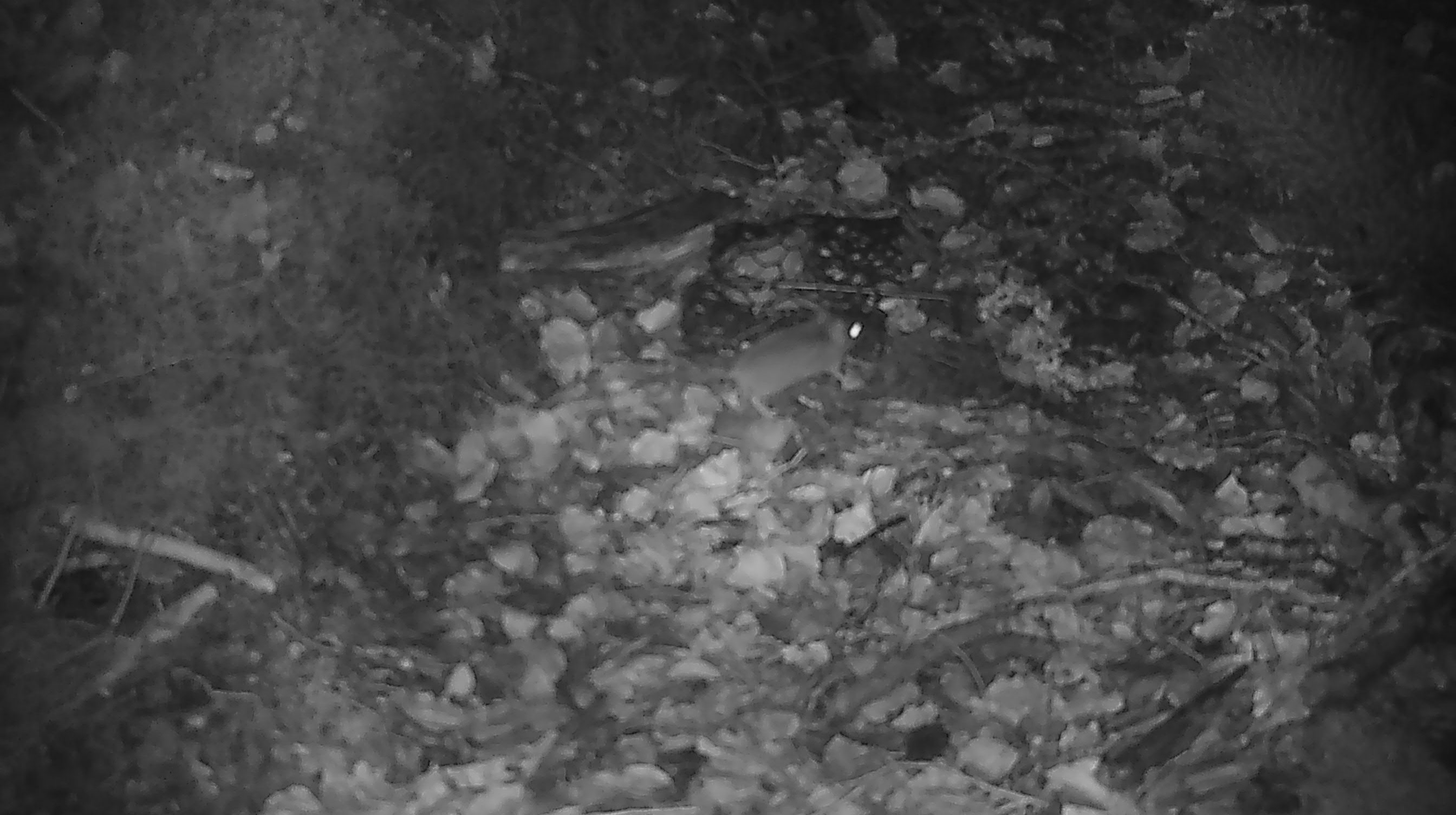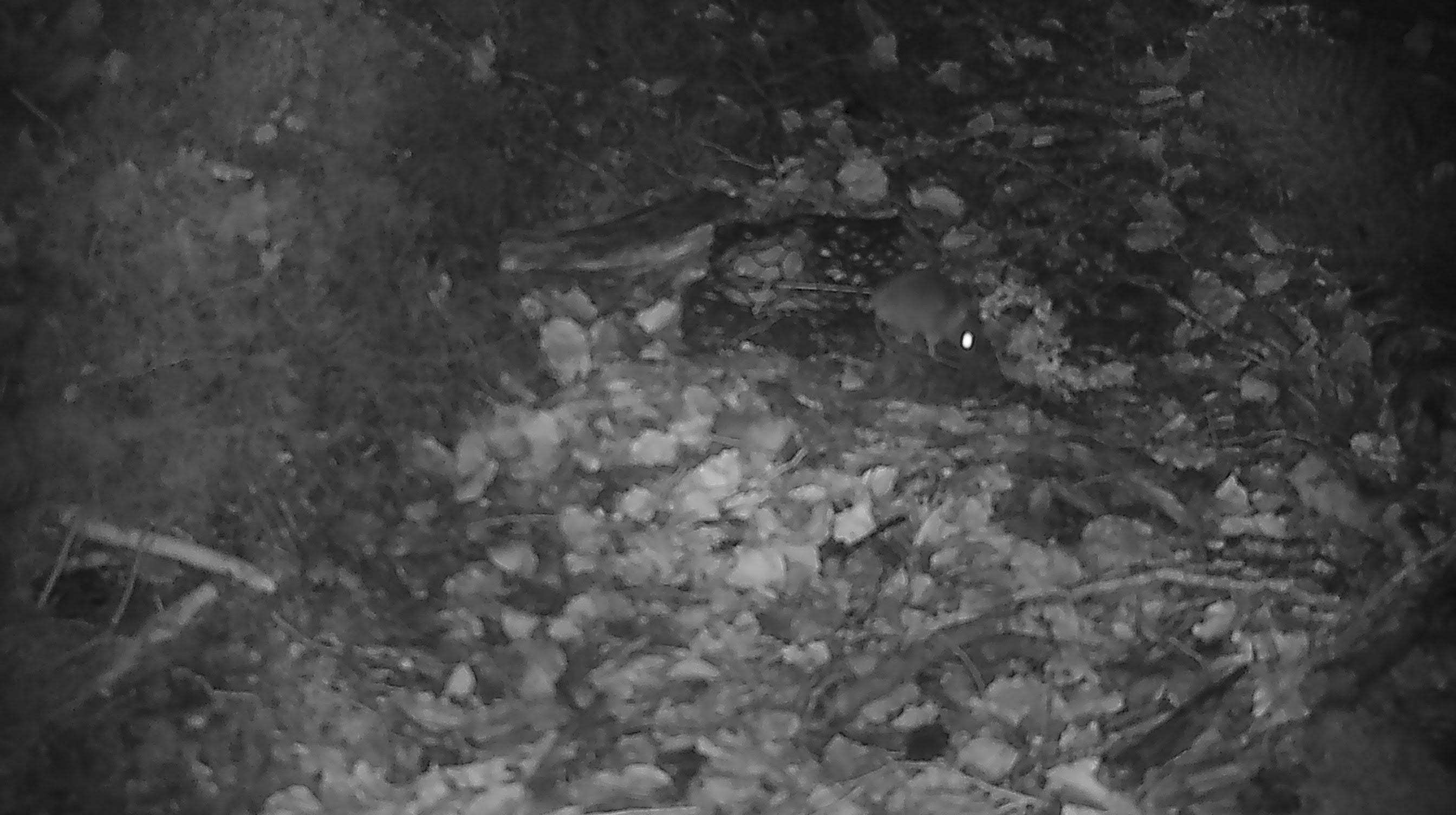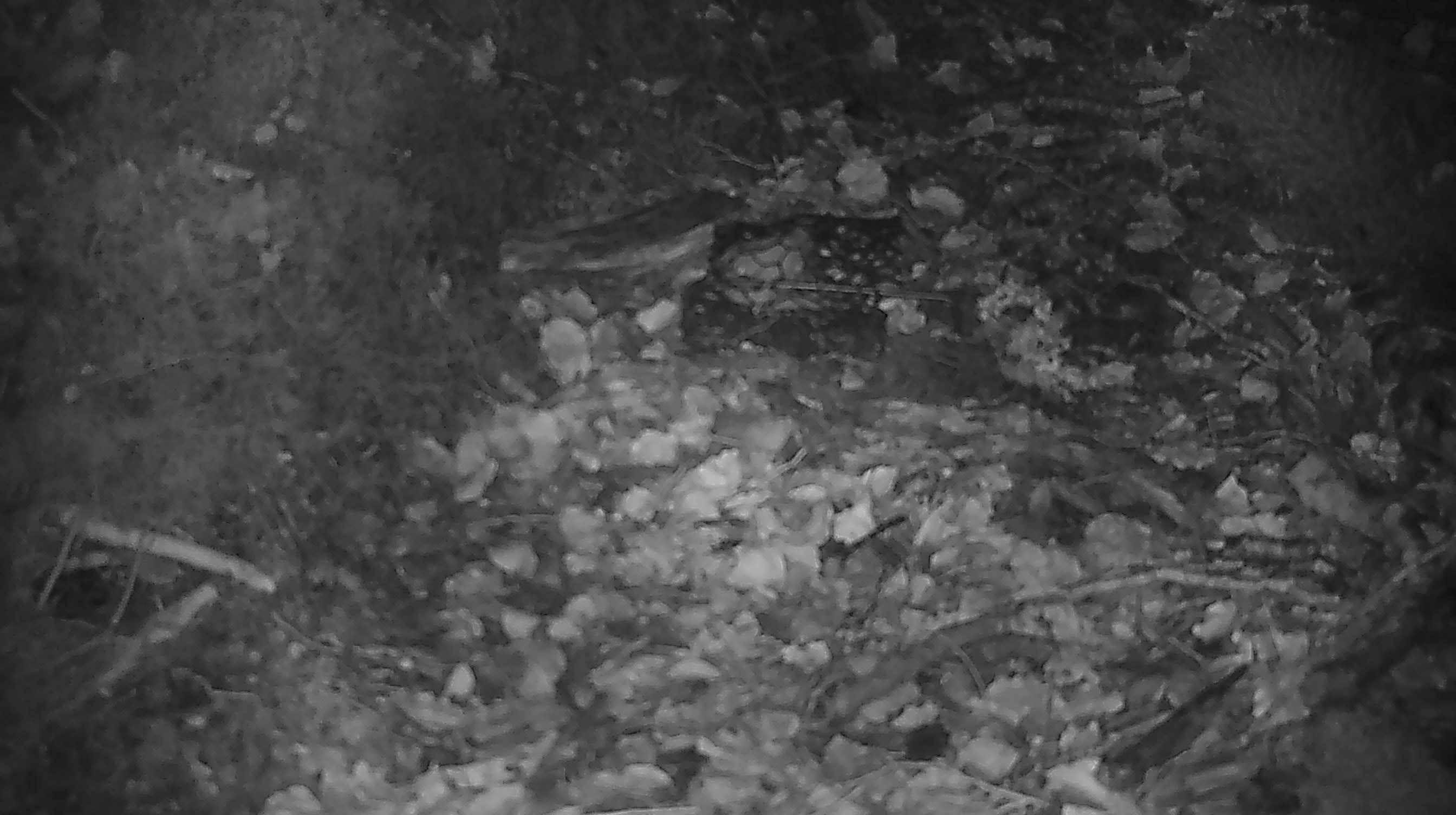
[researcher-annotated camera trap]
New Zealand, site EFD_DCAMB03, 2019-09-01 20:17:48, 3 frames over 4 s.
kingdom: Animalia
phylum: Chordata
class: Mammalia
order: Rodentia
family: Muridae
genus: Mus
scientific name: Mus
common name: mouse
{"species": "mouse (Mus)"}